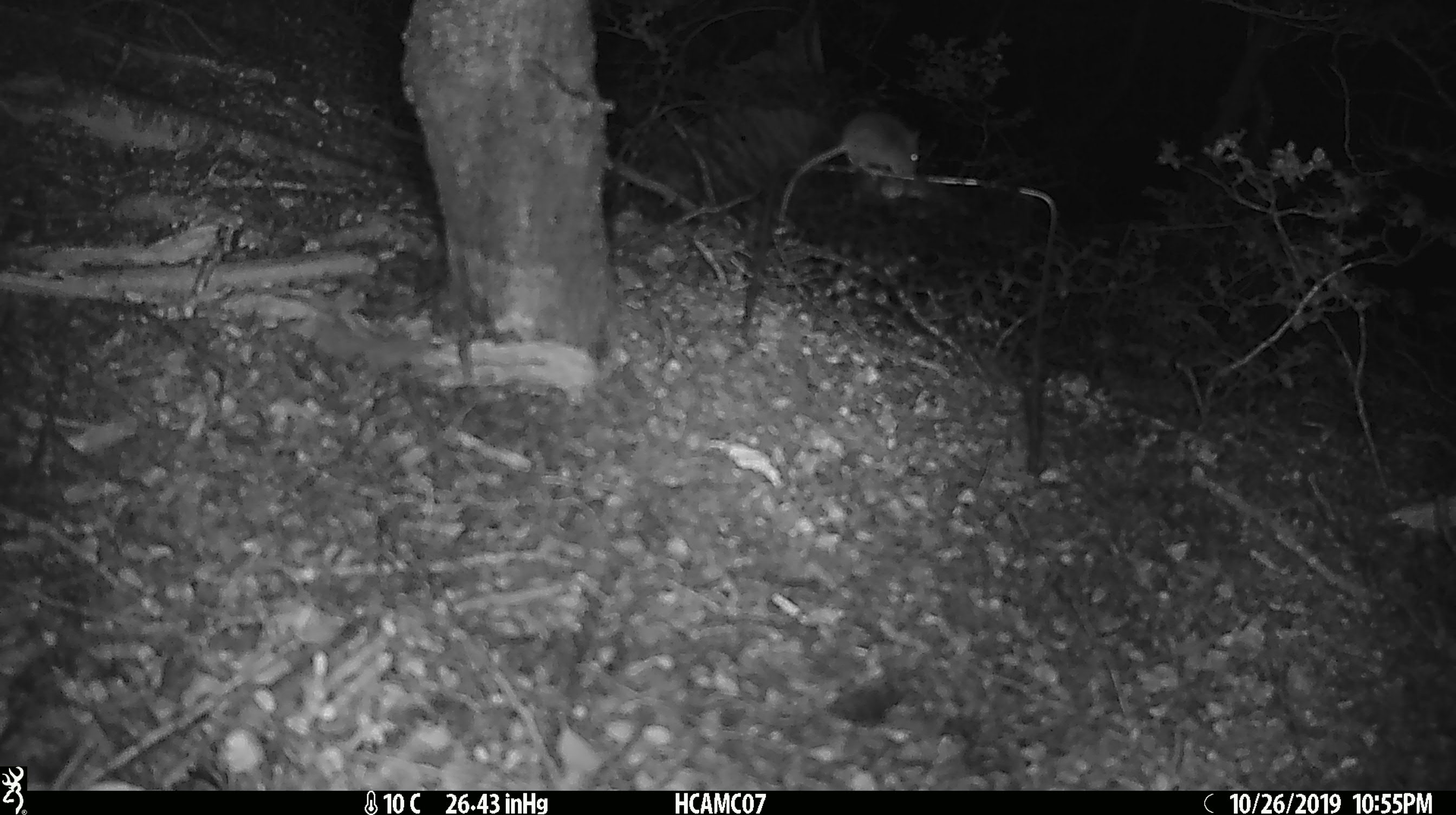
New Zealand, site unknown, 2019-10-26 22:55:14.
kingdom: Animalia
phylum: Chordata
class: Mammalia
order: Rodentia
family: Muridae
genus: Mus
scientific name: Mus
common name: mouse